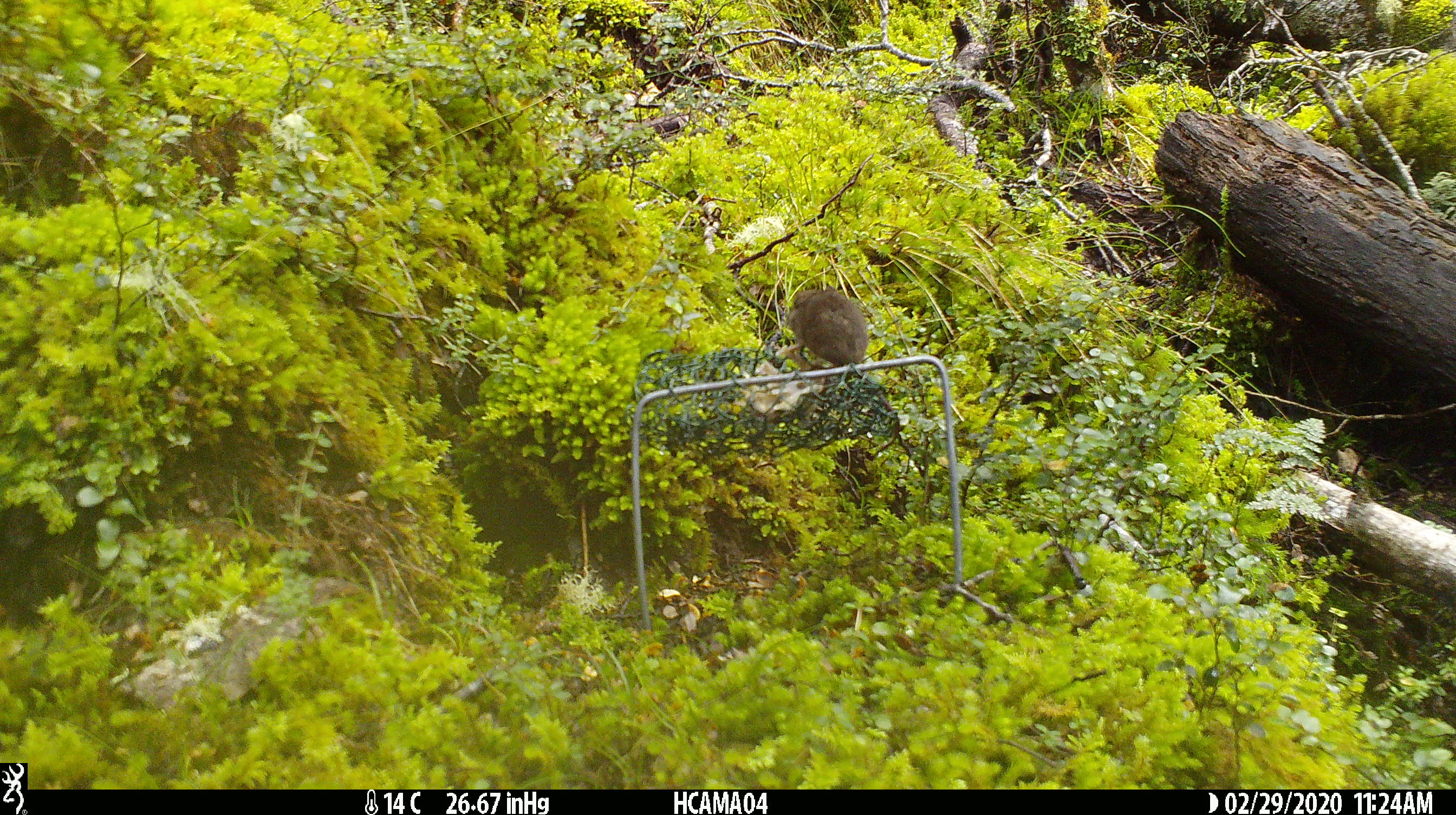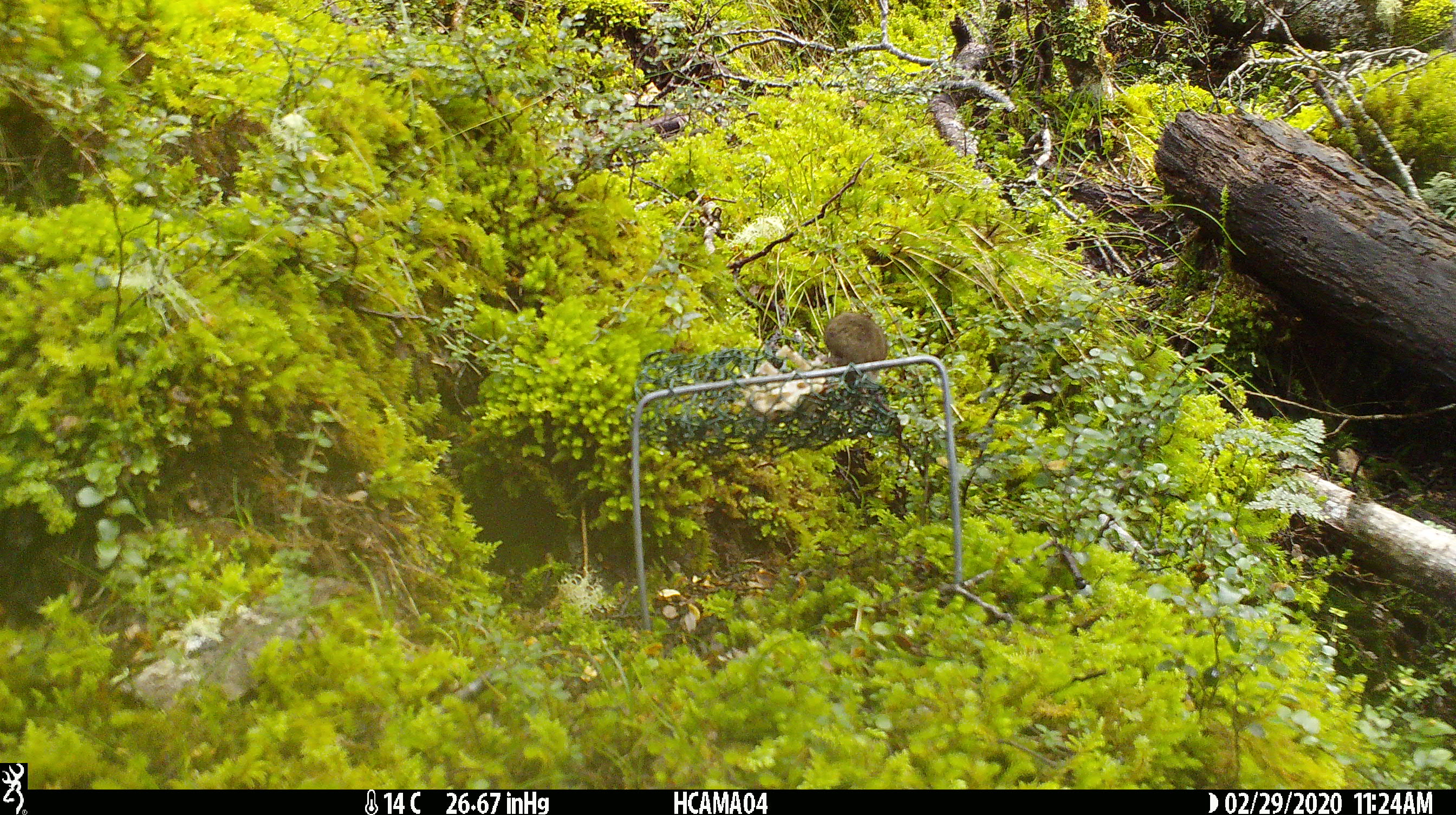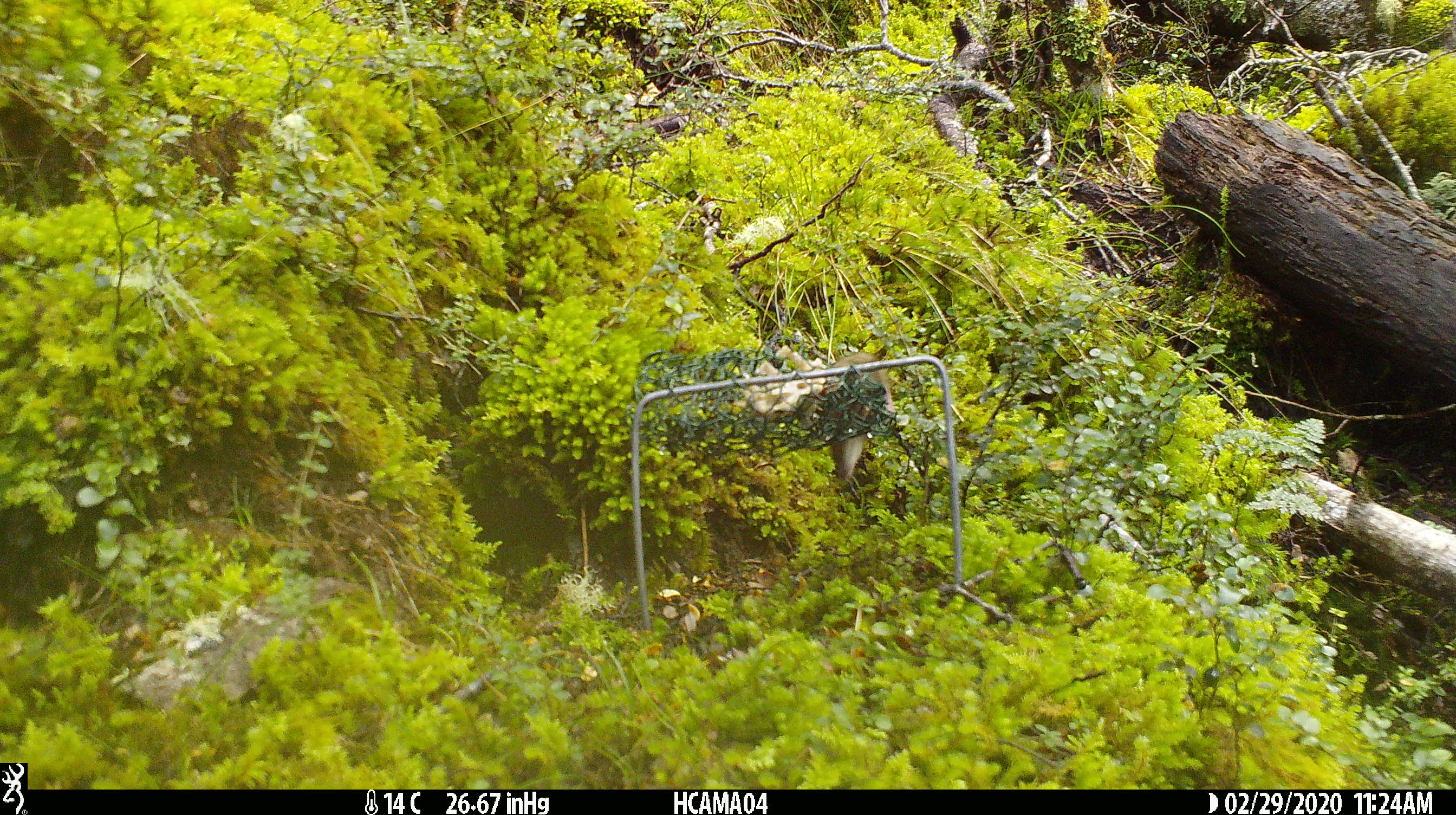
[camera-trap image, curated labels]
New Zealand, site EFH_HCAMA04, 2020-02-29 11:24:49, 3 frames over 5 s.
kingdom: Animalia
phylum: Chordata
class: Mammalia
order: Rodentia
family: Muridae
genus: Mus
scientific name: Mus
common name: mouse